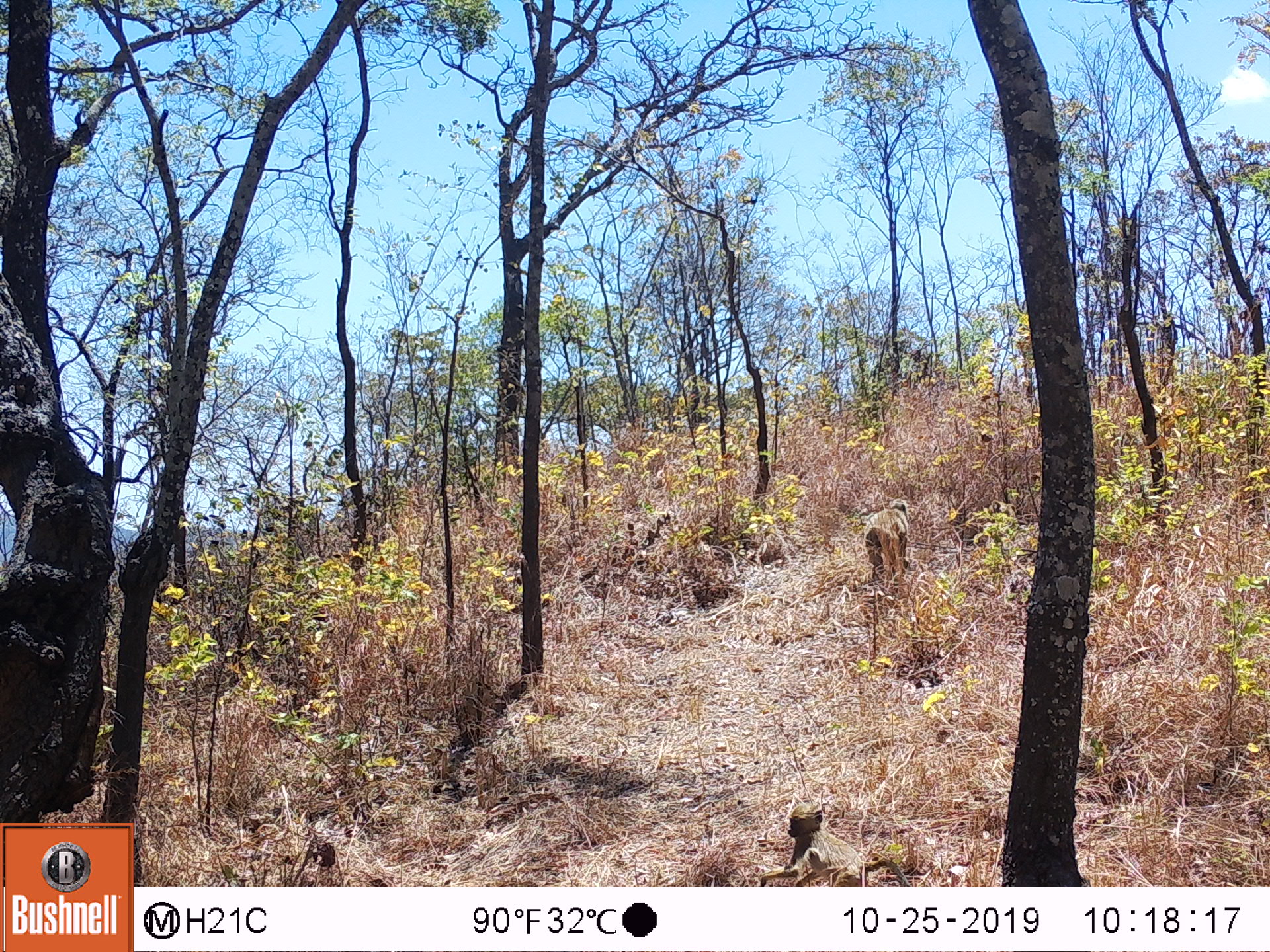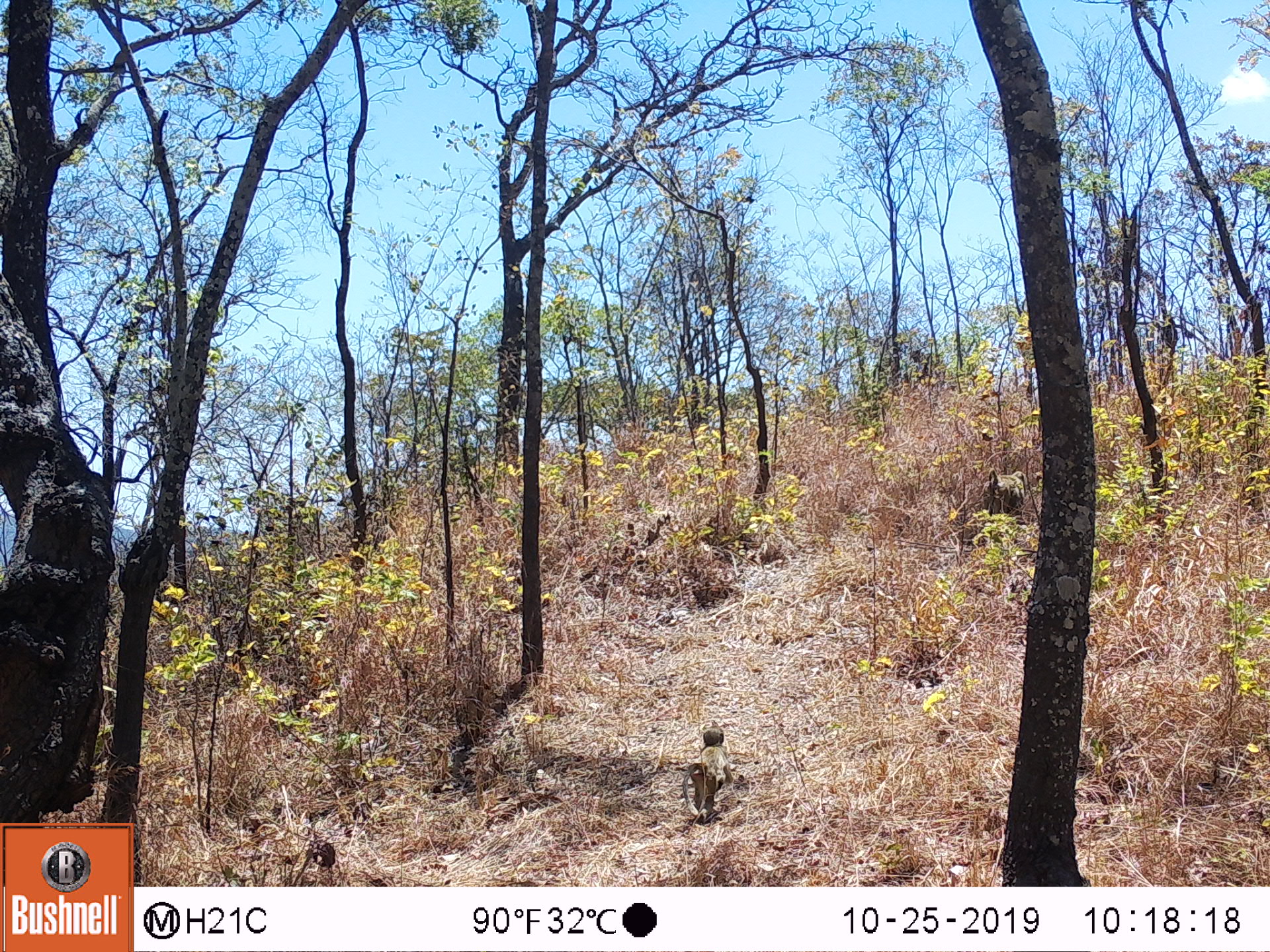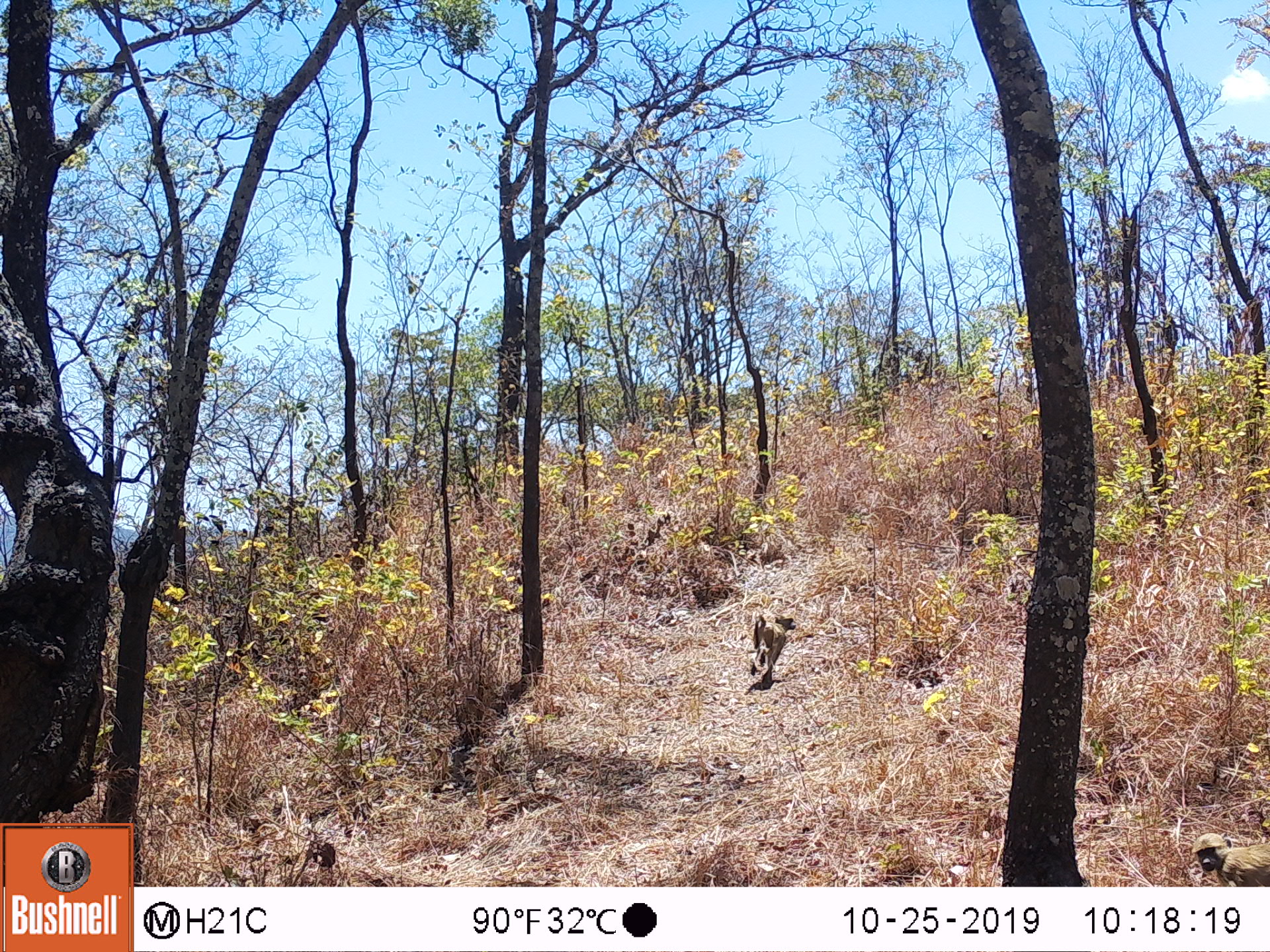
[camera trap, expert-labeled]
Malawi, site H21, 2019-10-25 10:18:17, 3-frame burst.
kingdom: Animalia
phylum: Chordata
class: Mammalia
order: Primates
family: Cercopithecidae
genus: Papio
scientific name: Papio cynocephalus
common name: yellow baboon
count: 2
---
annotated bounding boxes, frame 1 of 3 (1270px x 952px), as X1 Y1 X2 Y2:
yellow baboon: 757 804 909 882; 860 493 907 587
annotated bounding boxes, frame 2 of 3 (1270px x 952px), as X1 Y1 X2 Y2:
yellow baboon: 676 725 737 824; 980 469 1022 525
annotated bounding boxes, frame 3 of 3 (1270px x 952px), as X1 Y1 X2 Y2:
yellow baboon: 740 609 798 688; 1189 829 1262 883